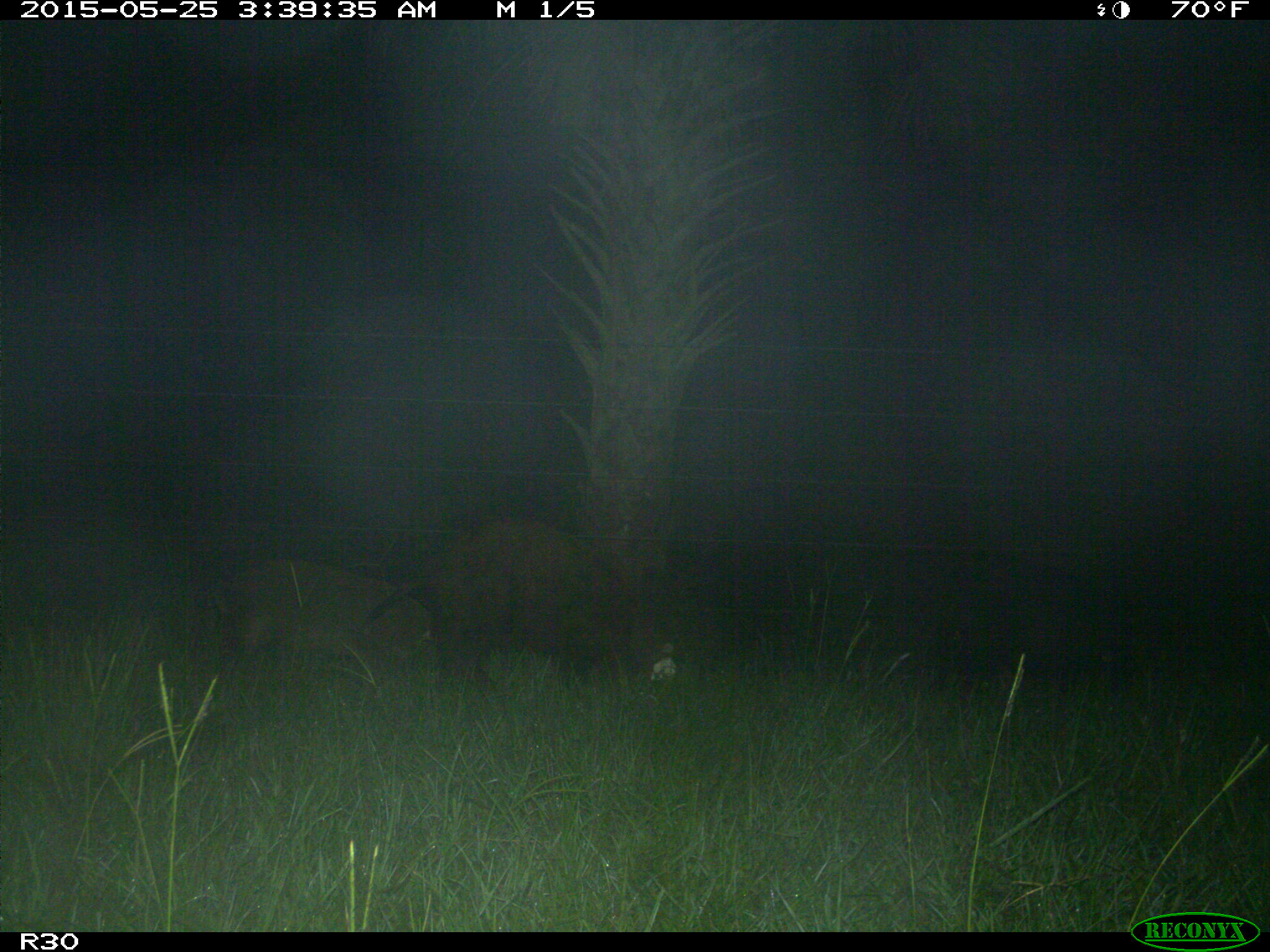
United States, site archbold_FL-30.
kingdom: Animalia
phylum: Chordata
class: Mammalia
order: Artiodactyla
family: Suidae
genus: Sus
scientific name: Sus scrofa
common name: wild boar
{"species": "Sus scrofa (wild boar)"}